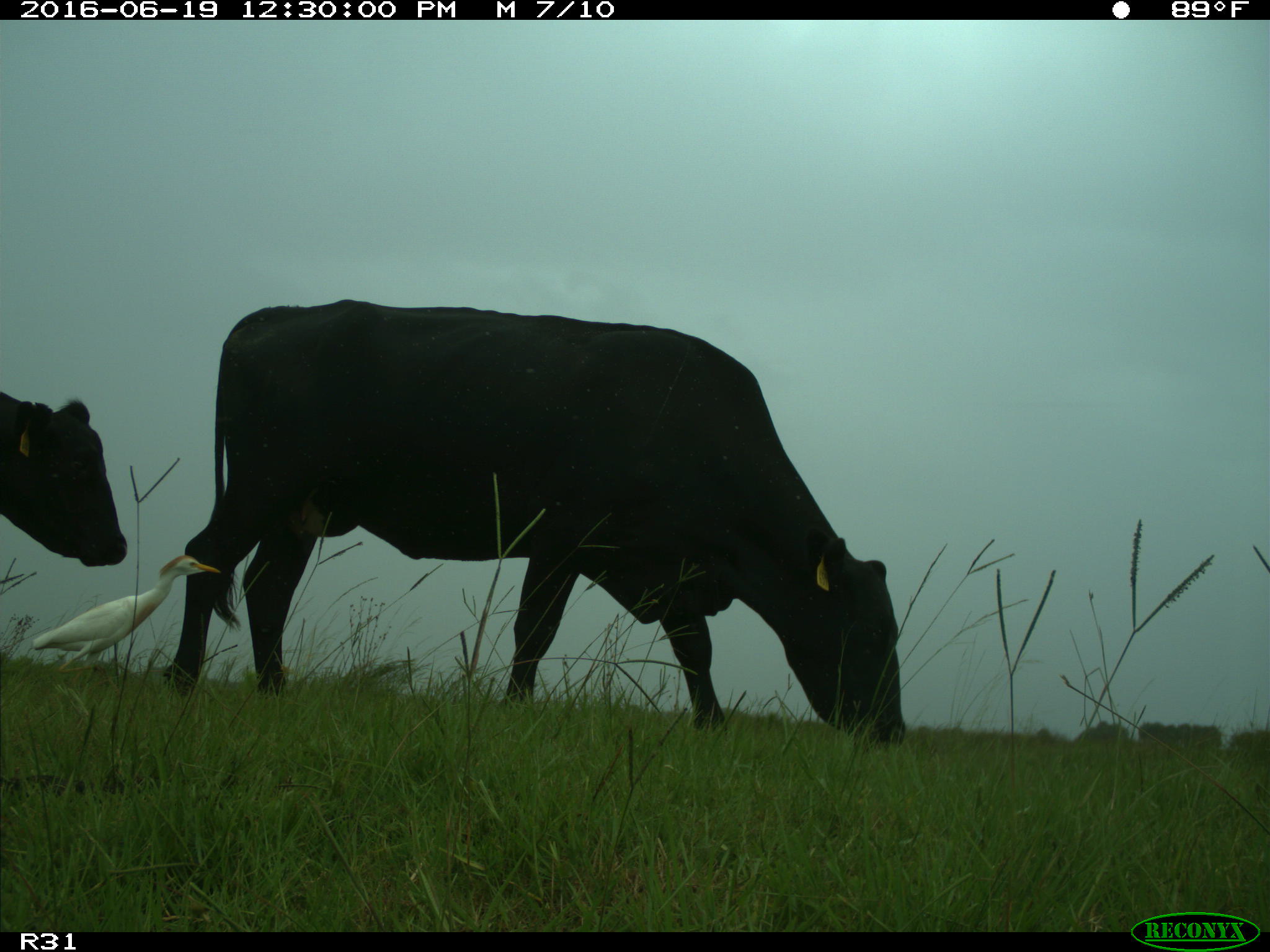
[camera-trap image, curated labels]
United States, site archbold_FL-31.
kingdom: Animalia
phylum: Chordata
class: Mammalia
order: Artiodactyla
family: Bovidae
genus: Bos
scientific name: Bos taurus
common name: domestic cow